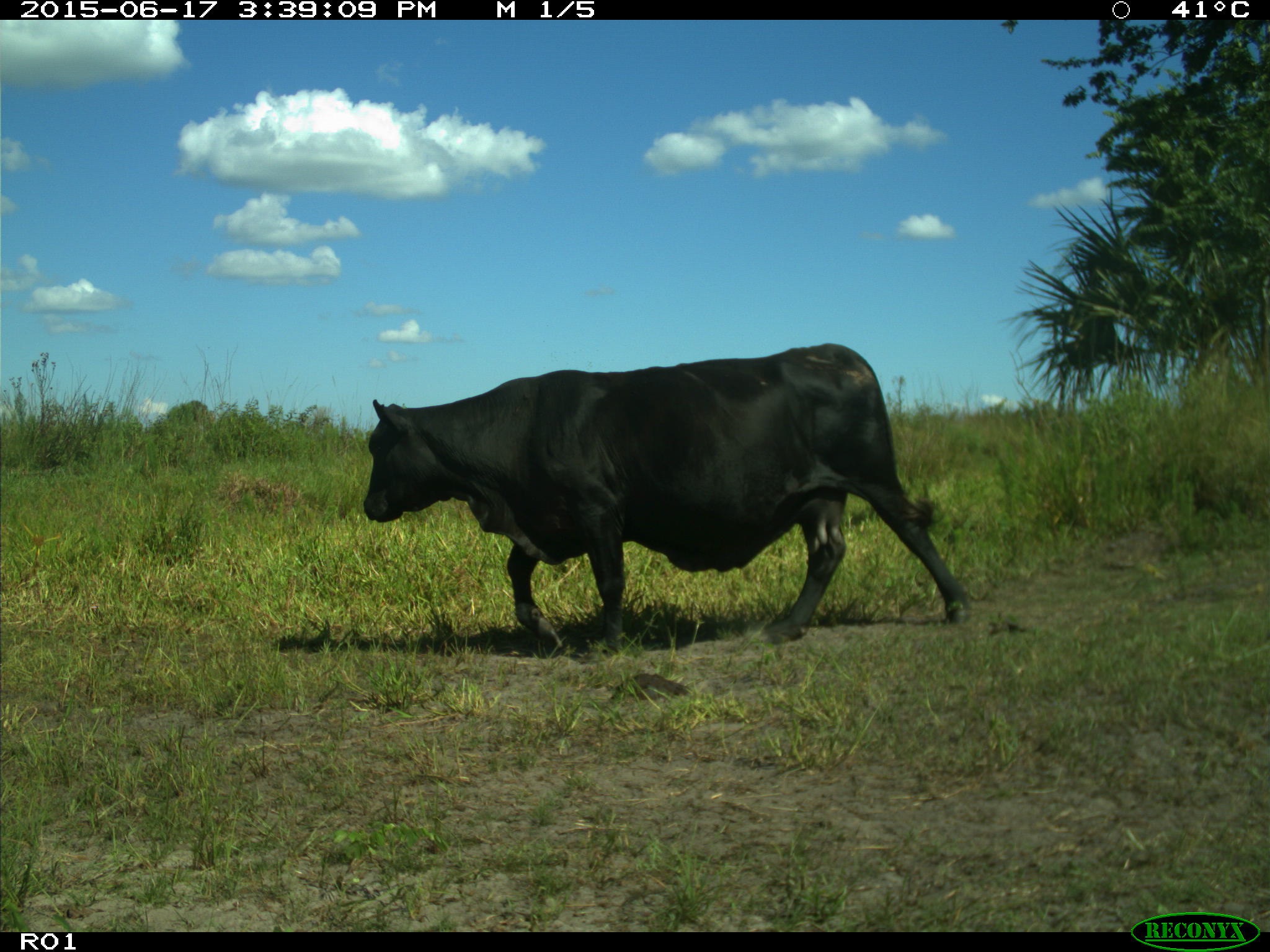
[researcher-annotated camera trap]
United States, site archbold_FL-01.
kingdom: Animalia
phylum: Chordata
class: Mammalia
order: Artiodactyla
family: Bovidae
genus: Bos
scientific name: Bos taurus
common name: domestic cow